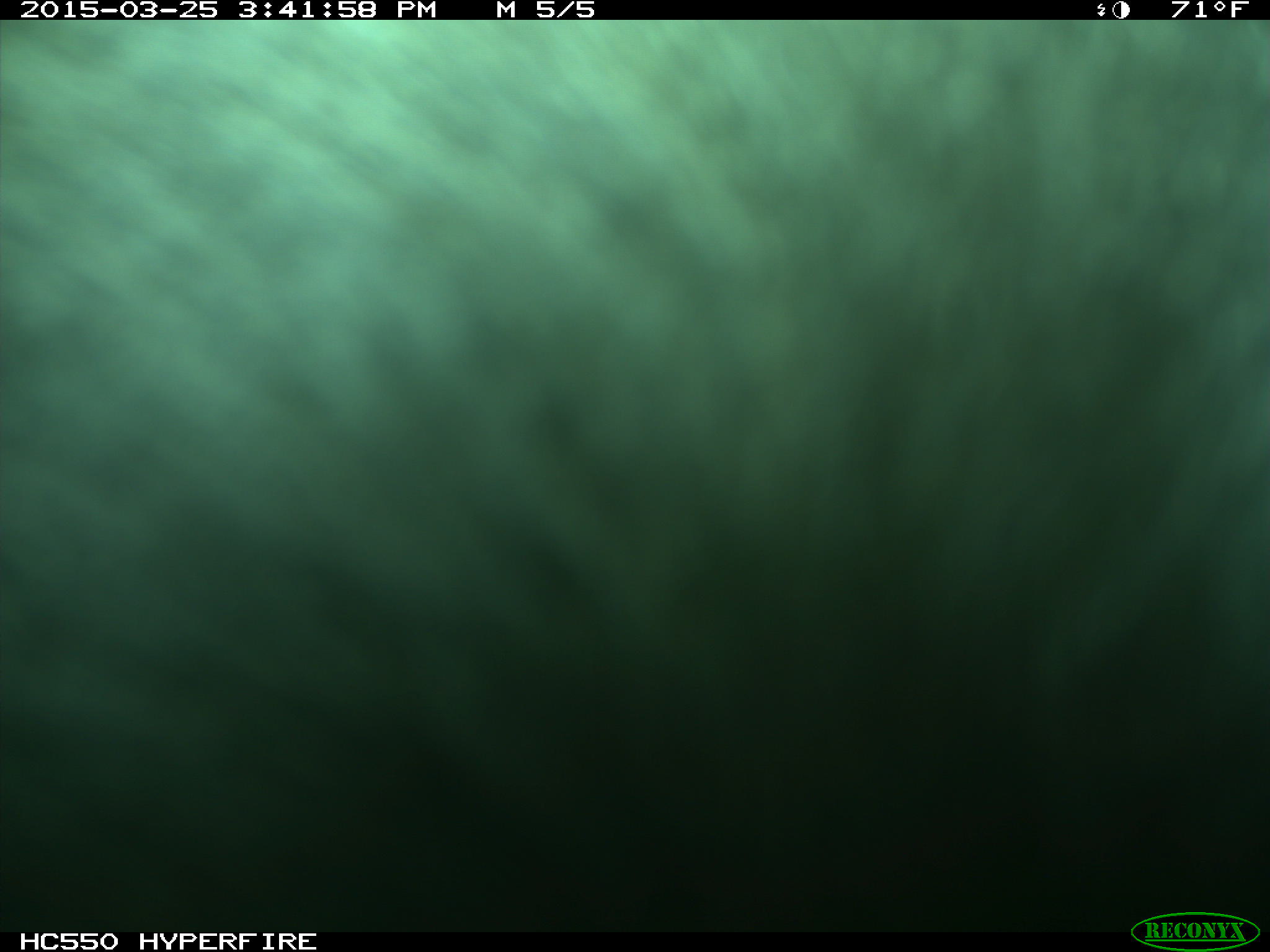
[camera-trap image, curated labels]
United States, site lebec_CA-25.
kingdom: Animalia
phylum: Chordata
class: Mammalia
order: Artiodactyla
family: Bovidae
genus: Bos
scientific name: Bos taurus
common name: domestic cow